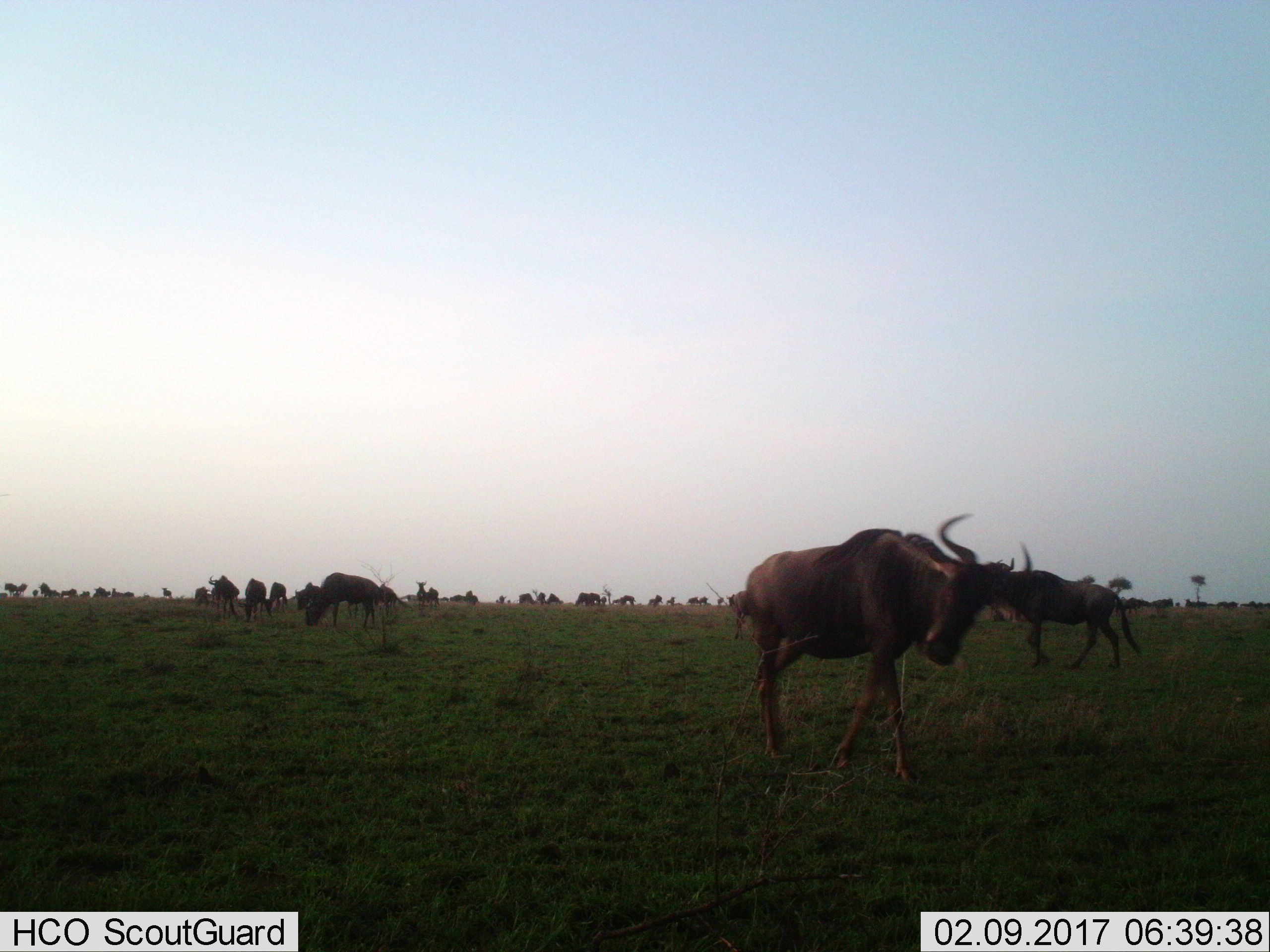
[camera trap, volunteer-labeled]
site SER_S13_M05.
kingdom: Animalia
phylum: Chordata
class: Mammalia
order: Artiodactyla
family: Bovidae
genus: Connochaetes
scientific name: Connochaetes taurinus taurinus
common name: blue wildebeest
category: wildebeestblue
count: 11-50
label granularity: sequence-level